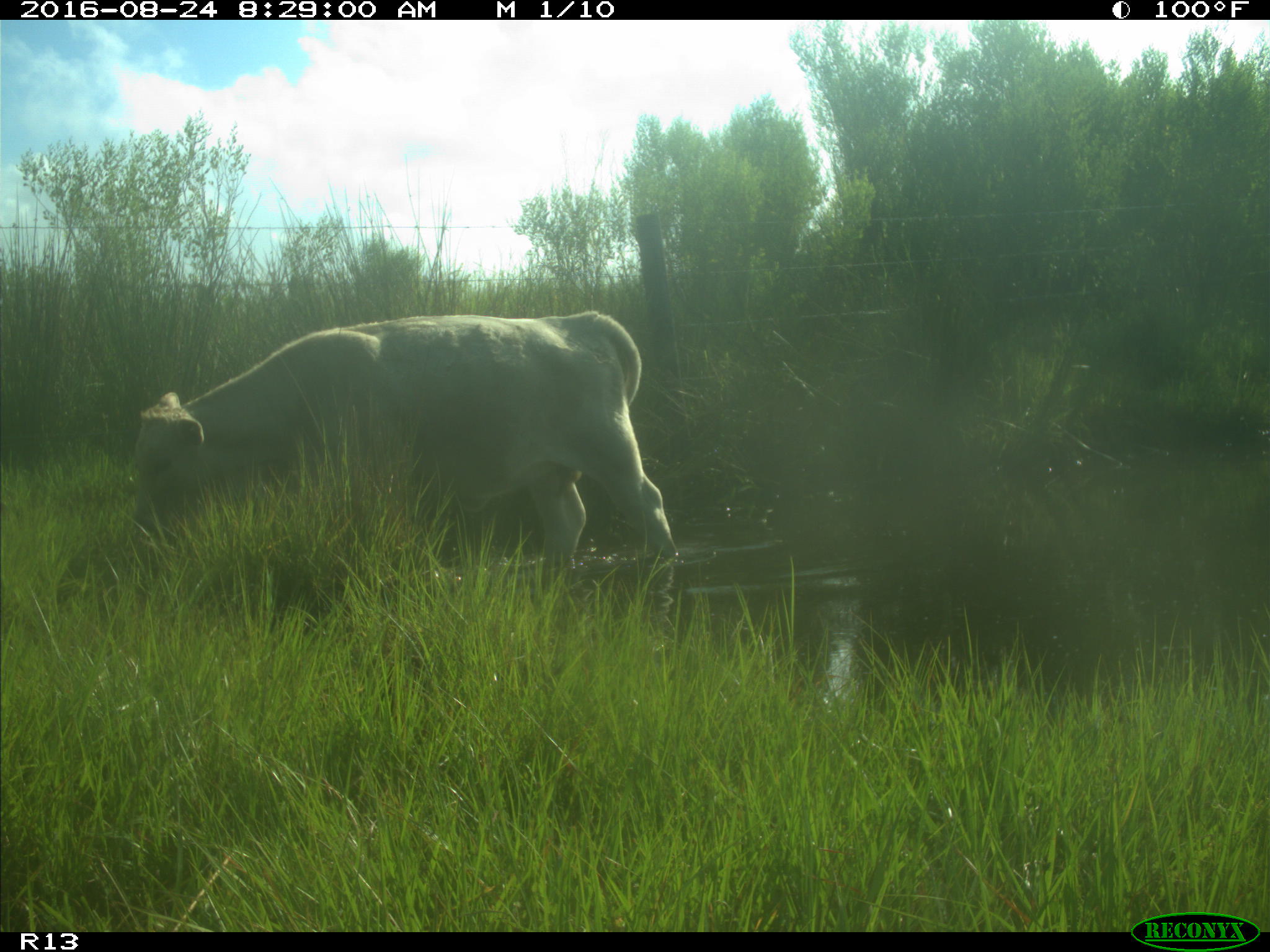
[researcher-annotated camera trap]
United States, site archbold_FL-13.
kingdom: Animalia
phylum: Chordata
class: Mammalia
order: Artiodactyla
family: Bovidae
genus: Bos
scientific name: Bos taurus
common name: domestic cow